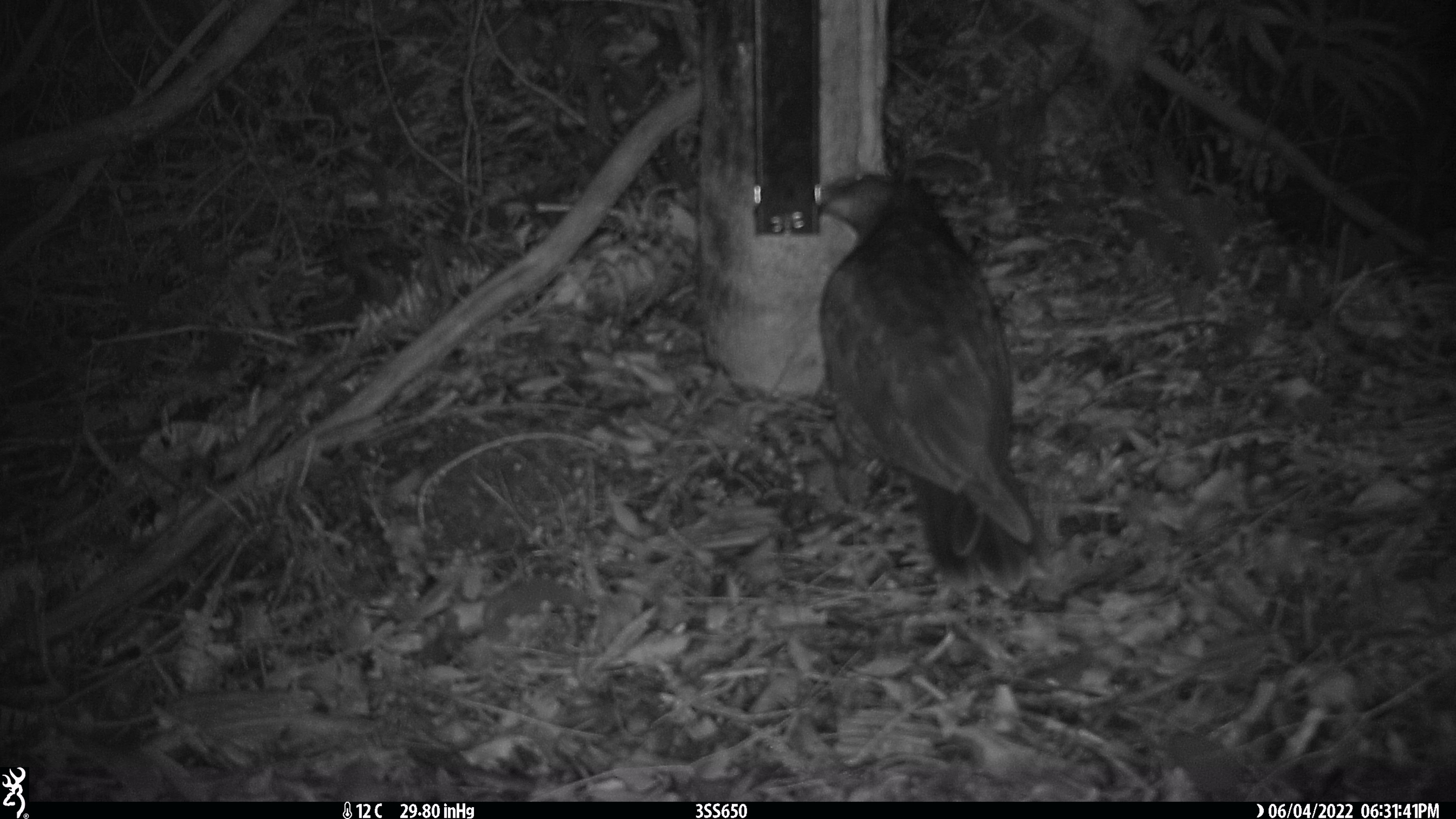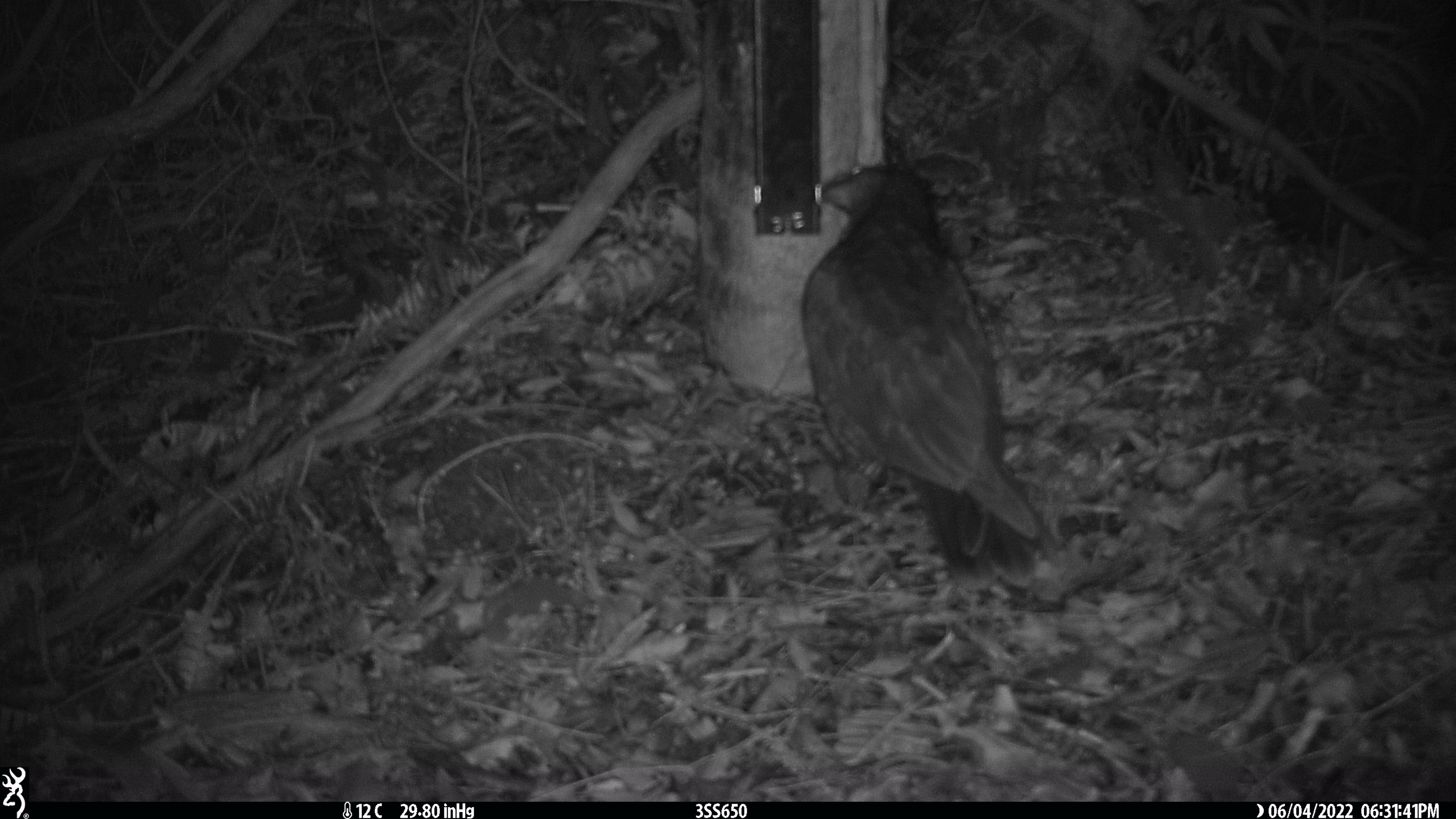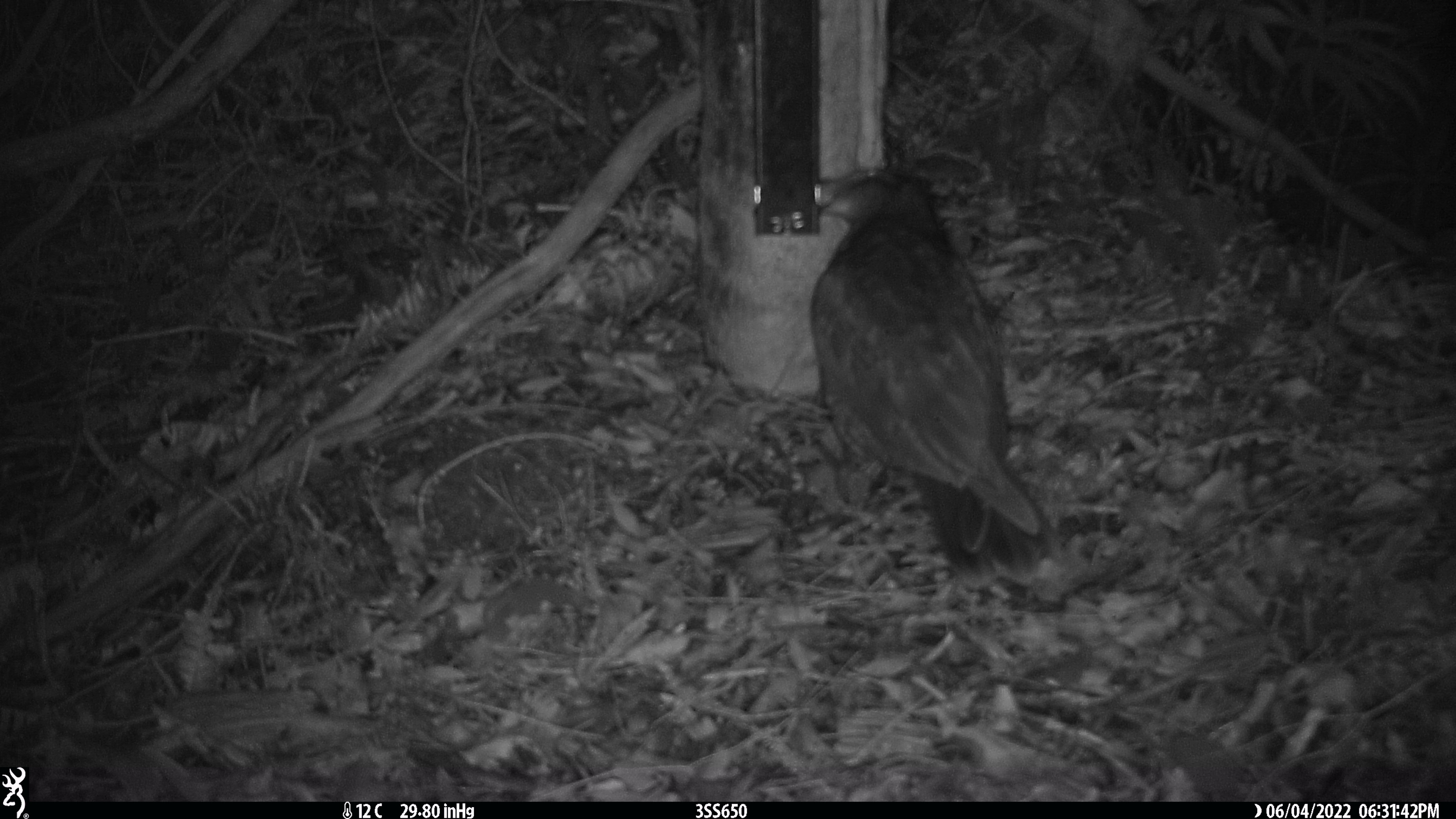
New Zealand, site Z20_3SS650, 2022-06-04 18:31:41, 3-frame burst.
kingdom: Animalia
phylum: Chordata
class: Aves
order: Psittaciformes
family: Strigopidae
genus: Nestor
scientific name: Nestor notabilis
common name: kea